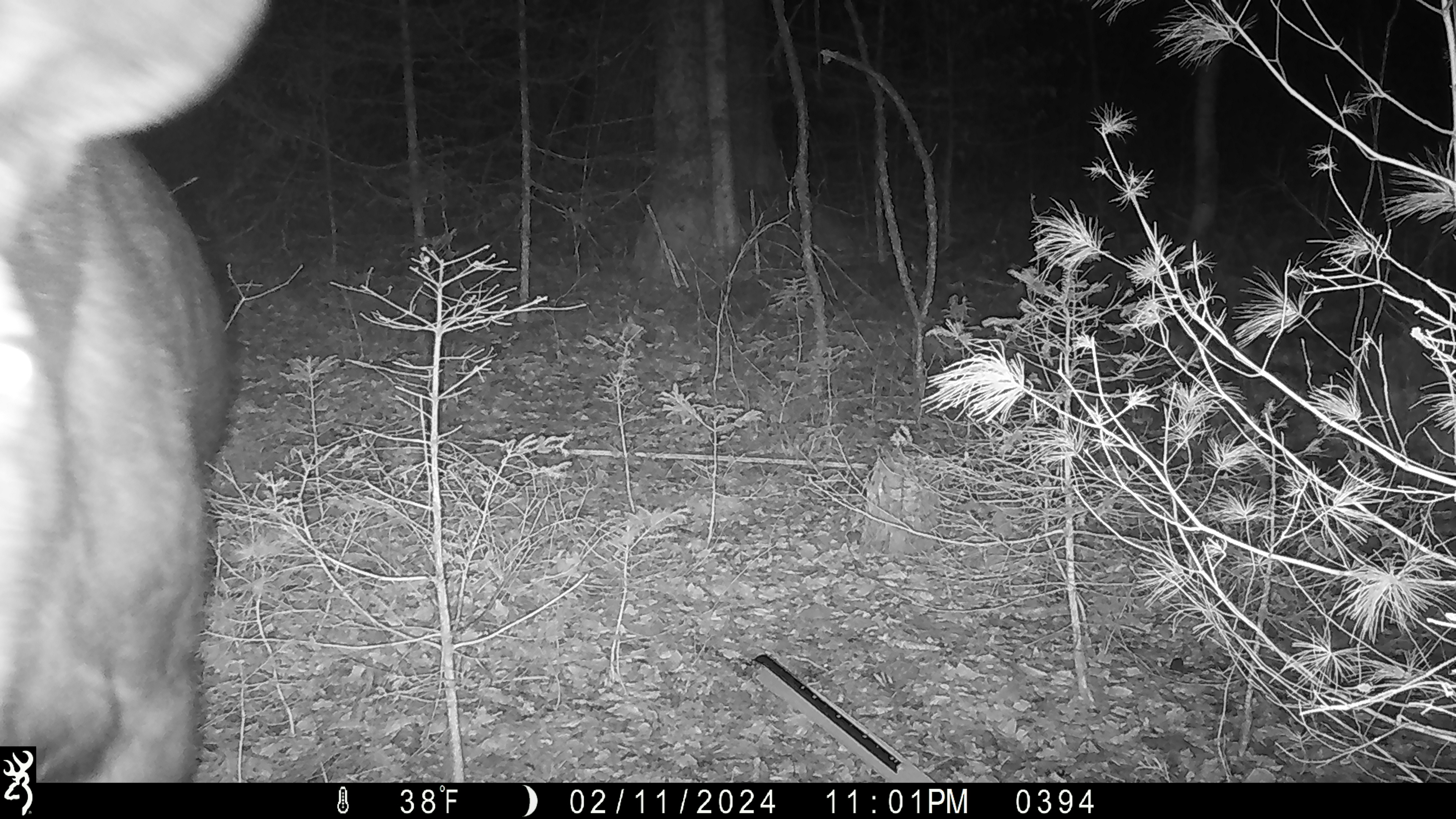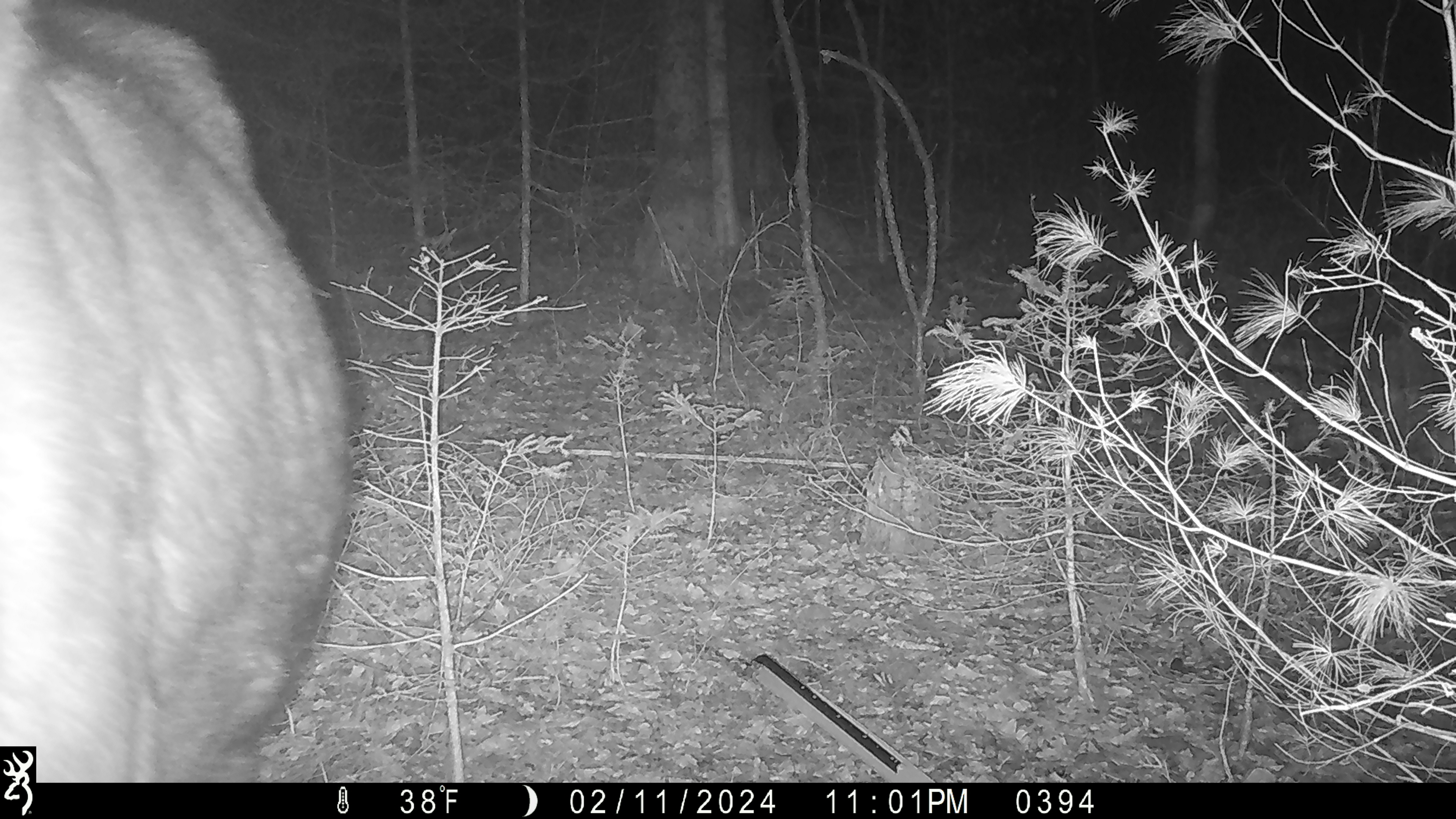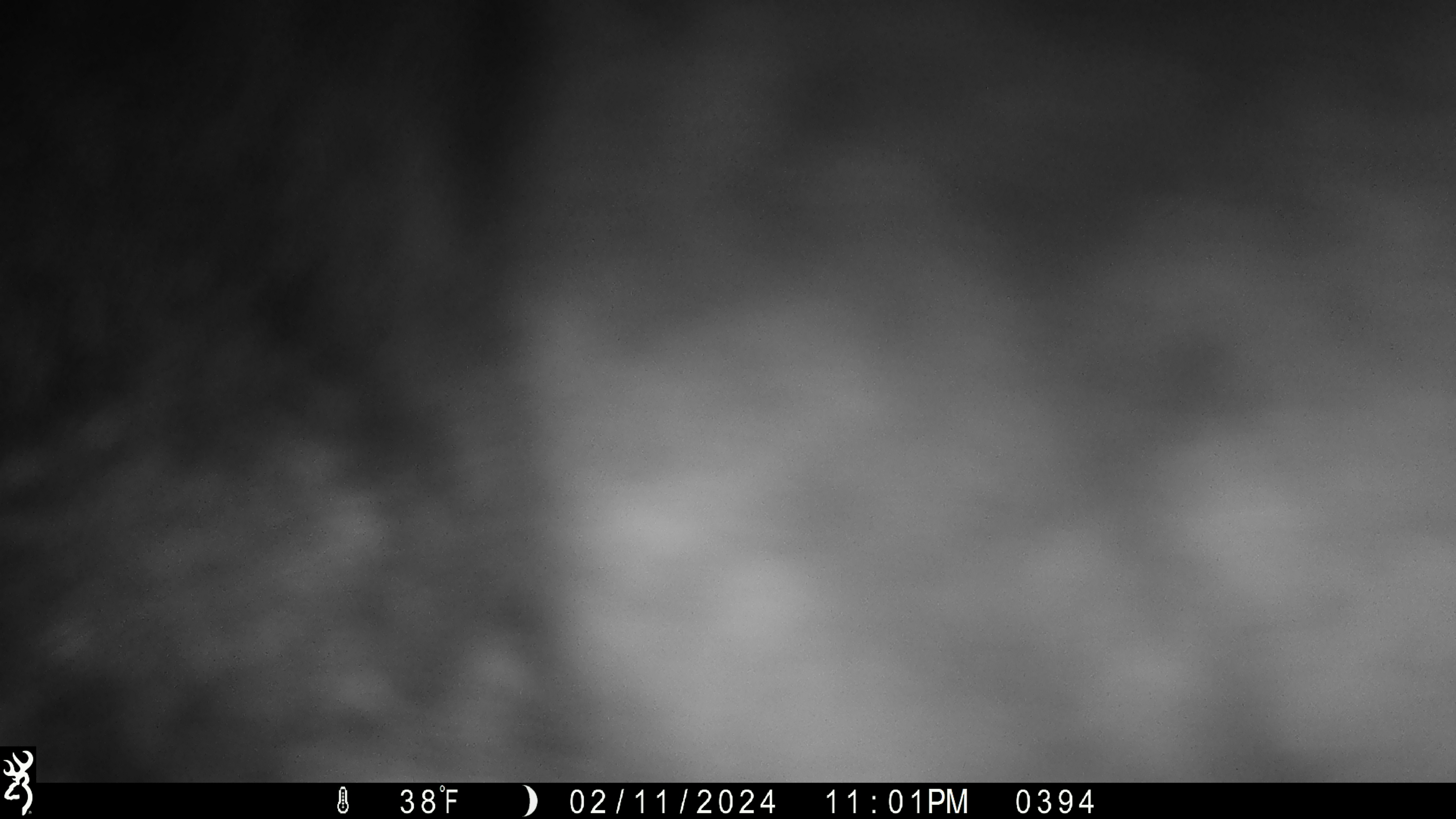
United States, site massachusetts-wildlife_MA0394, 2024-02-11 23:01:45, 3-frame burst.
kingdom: Animalia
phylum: Chordata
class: Mammalia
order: Artiodactyla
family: Cervidae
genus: Alces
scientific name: Alces alces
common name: moose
Moose (Alces alces).